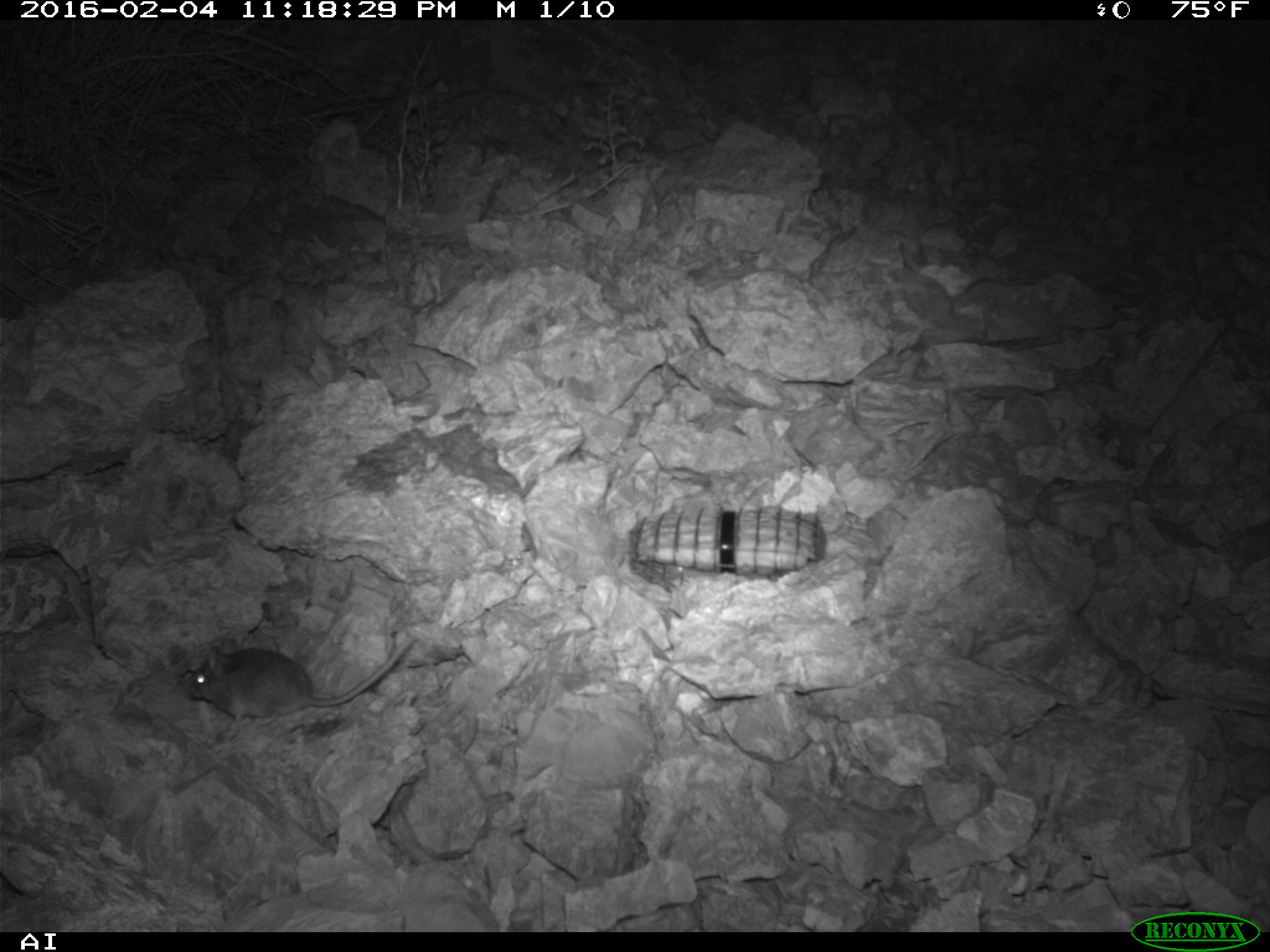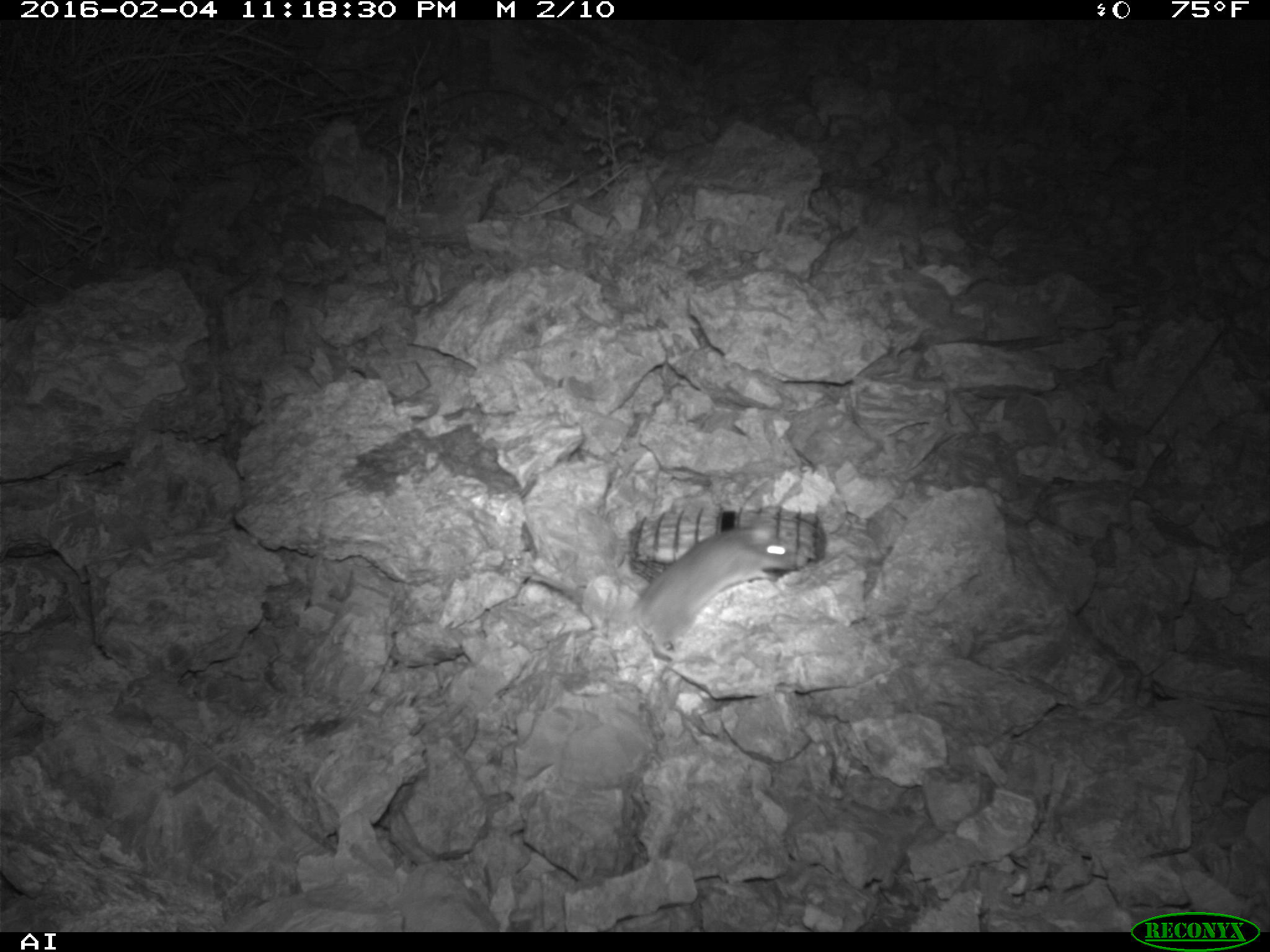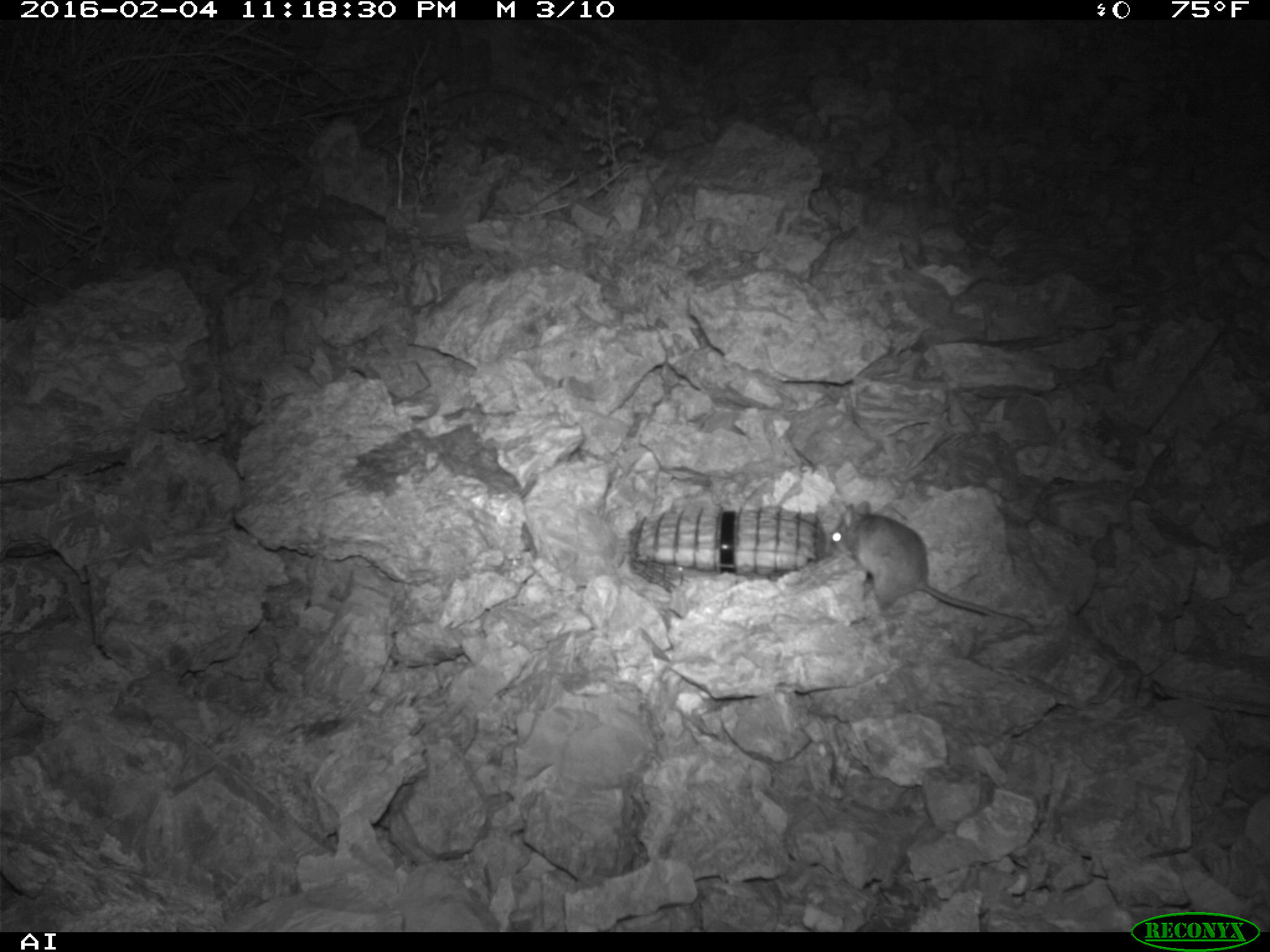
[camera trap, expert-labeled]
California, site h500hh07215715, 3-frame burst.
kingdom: Animalia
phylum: Chordata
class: Mammalia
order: Rodentia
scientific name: Rodentia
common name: rodent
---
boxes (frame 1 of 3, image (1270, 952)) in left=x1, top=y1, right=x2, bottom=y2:
rodent: left=189, top=632, right=417, bottom=723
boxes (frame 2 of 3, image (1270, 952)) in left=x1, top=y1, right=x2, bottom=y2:
rodent: left=634, top=526, right=797, bottom=653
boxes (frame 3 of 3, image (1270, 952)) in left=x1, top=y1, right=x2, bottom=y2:
rodent: left=830, top=500, right=1035, bottom=632